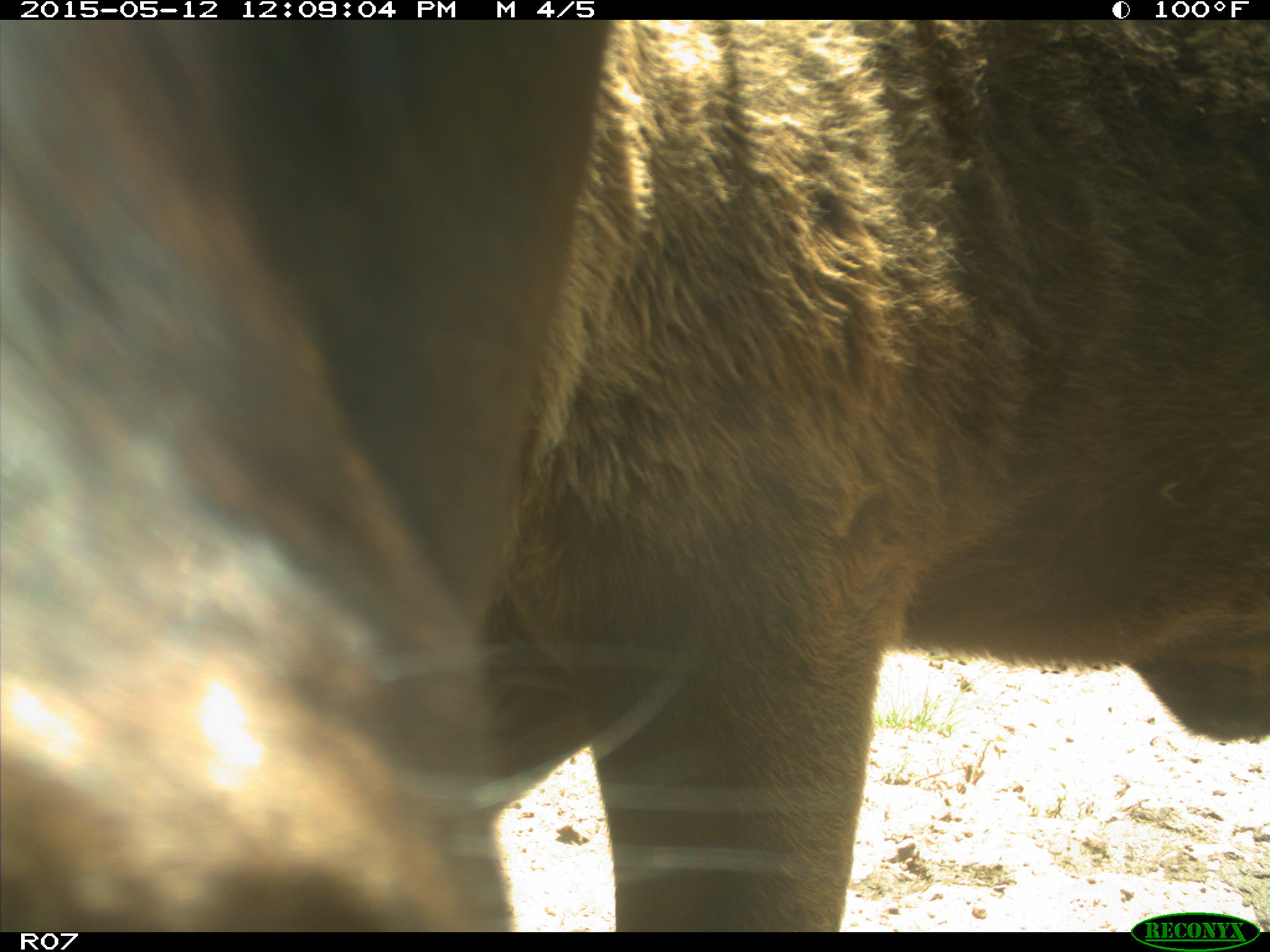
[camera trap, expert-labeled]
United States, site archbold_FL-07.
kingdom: Animalia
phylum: Chordata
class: Mammalia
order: Artiodactyla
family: Bovidae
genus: Bos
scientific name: Bos taurus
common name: domestic cow